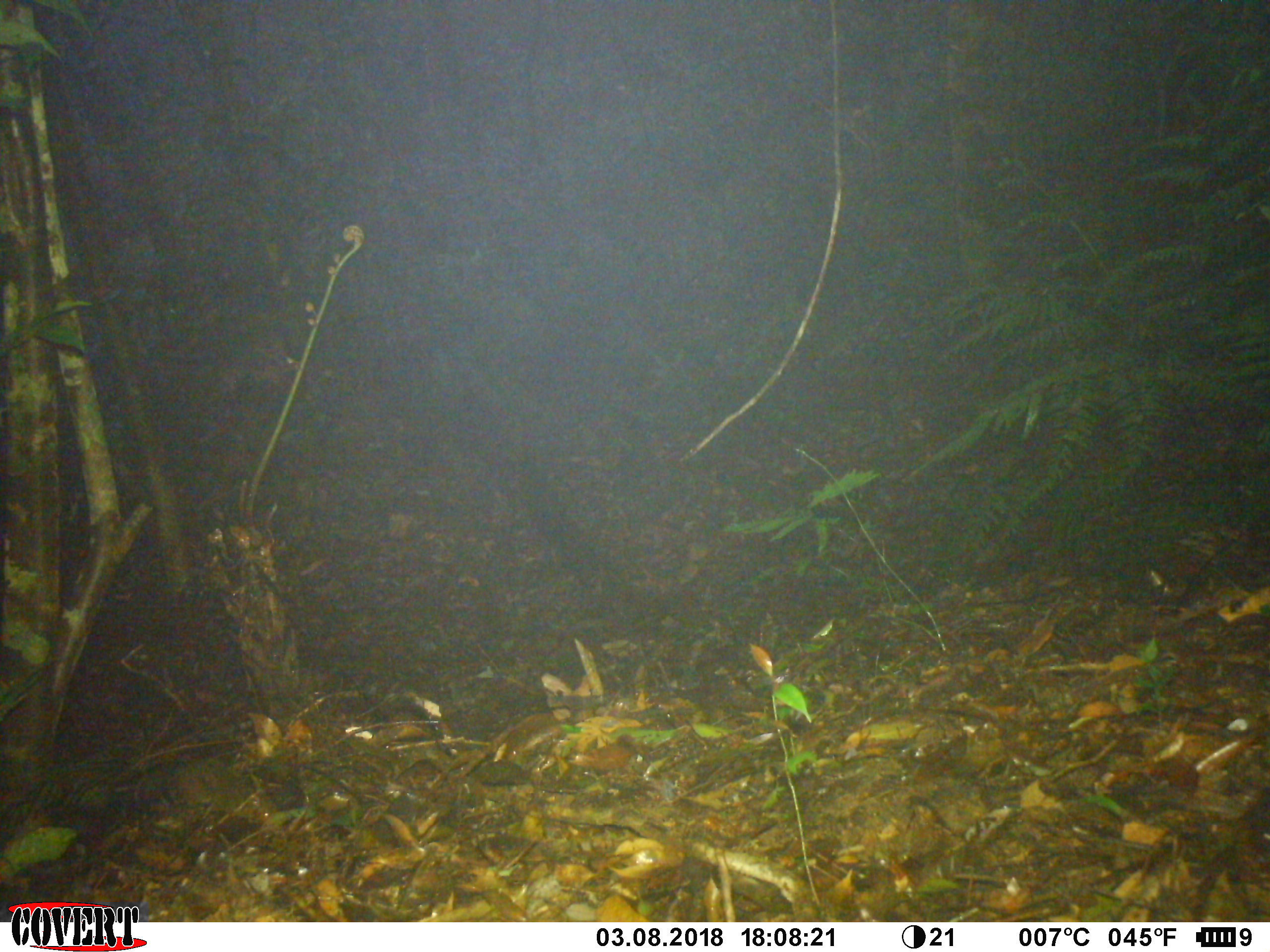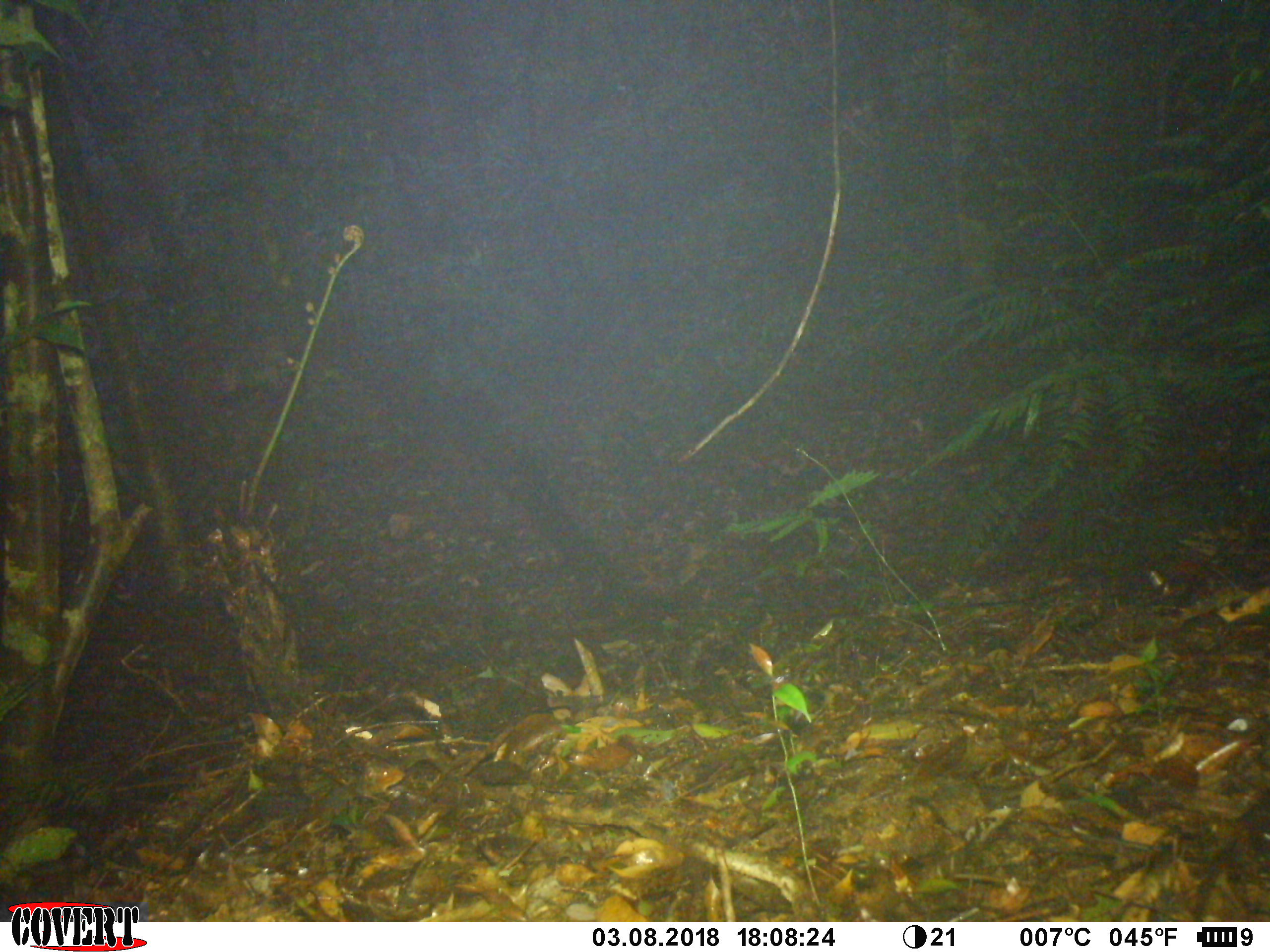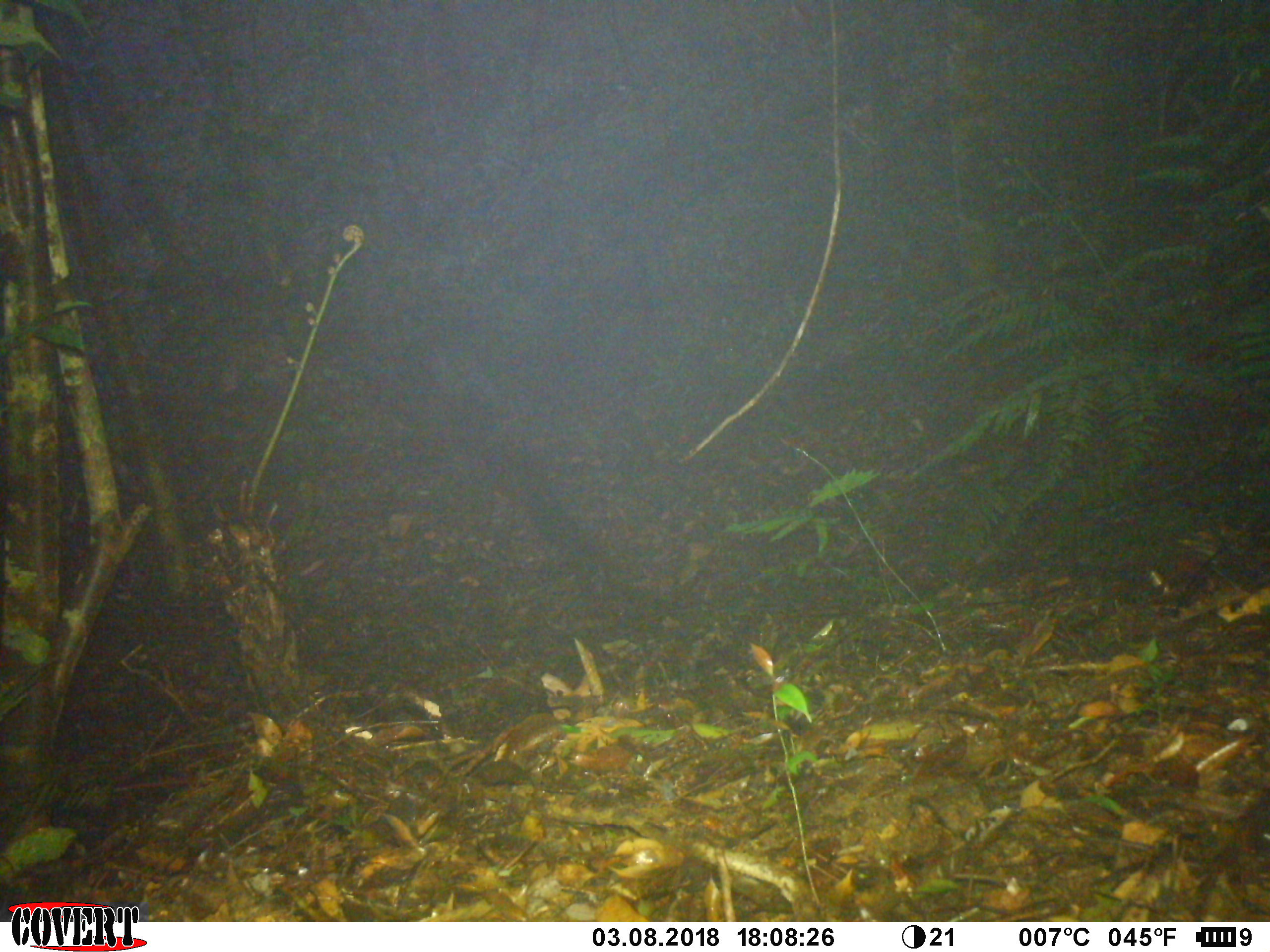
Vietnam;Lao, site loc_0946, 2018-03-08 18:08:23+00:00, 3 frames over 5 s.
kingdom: Animalia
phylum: Chordata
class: Mammalia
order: Rodentia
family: Sciuridae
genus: Dremomys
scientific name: Dremomys rufigenis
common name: red-cheeked squirrel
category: red cheeked squirrel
Red cheeked squirrel (red-cheeked squirrel) (Dremomys rufigenis). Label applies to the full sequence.